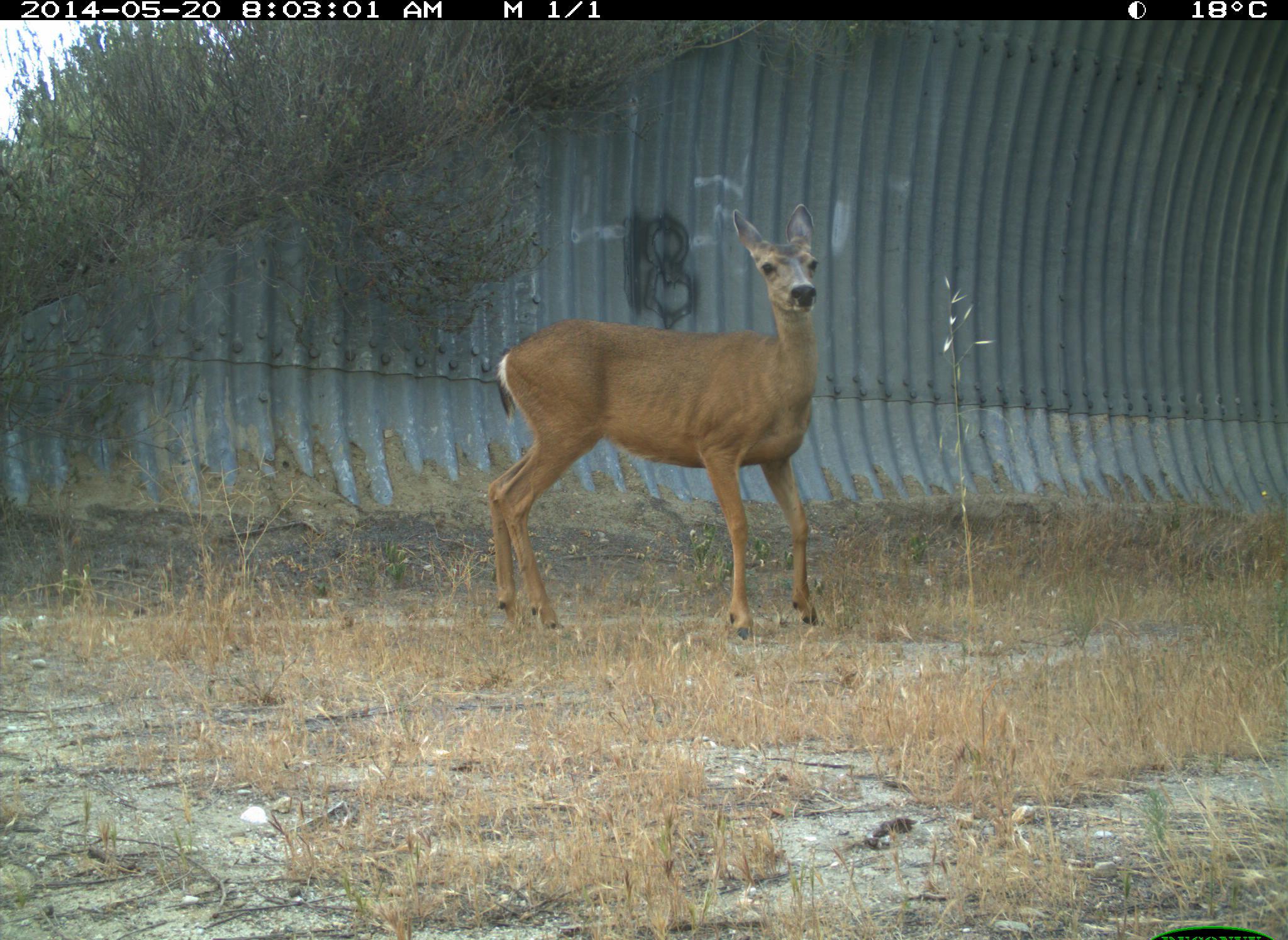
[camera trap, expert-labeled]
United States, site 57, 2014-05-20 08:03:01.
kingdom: Animalia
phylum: Chordata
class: Mammalia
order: Artiodactyla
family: Cervidae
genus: Odocoileus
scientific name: Odocoileus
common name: deer